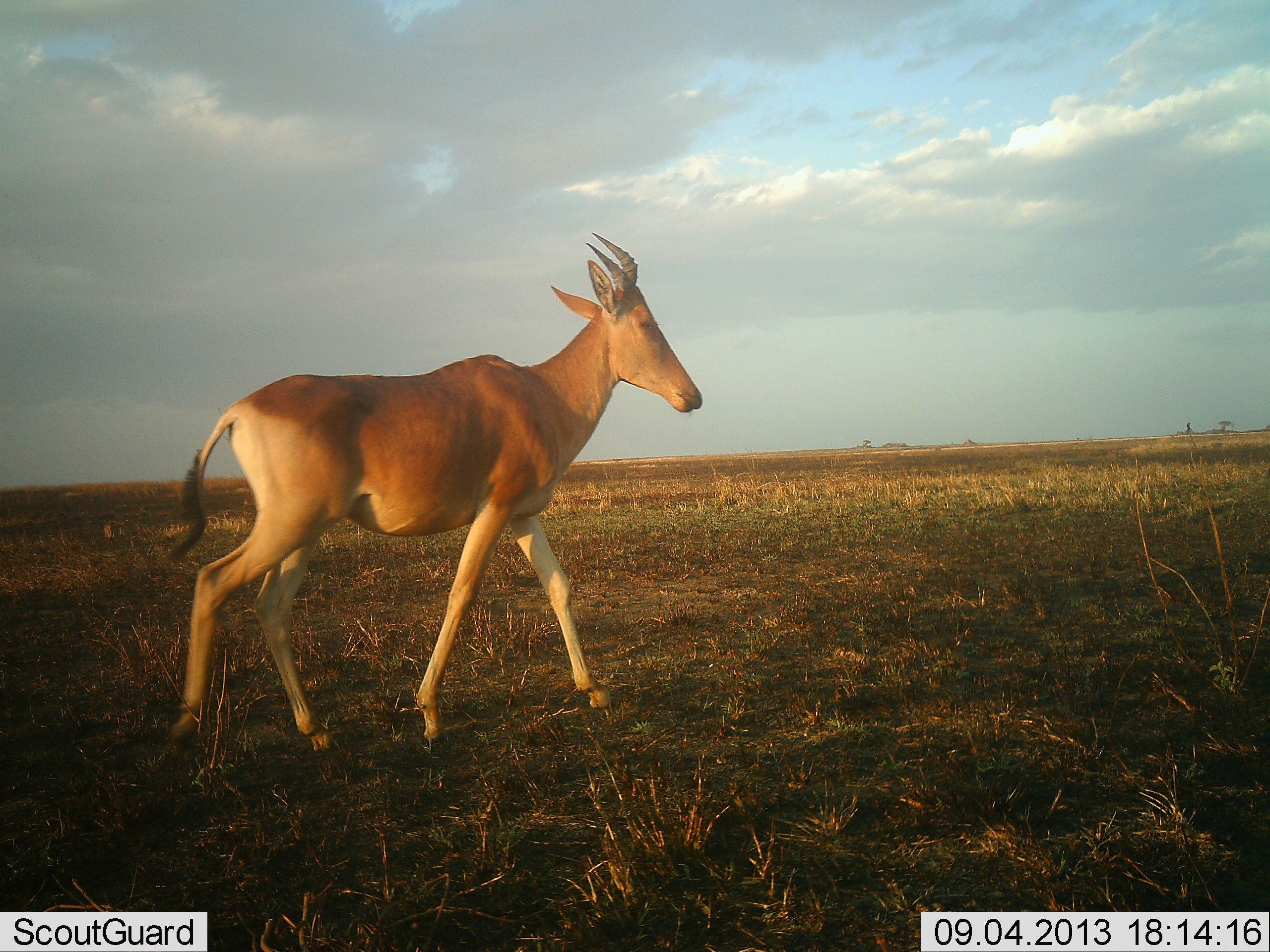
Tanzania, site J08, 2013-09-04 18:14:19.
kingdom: Animalia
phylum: Chordata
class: Mammalia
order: Artiodactyla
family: Bovidae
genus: Alcelaphus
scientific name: Alcelaphus buselaphus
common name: hartebeest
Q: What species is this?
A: Hartebeest (Alcelaphus buselaphus).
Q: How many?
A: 1.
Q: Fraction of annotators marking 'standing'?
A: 25%.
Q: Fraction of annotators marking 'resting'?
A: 0%.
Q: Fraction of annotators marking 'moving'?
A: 81%.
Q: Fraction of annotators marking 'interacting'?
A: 0%.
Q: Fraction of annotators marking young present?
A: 6%.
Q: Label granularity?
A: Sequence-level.